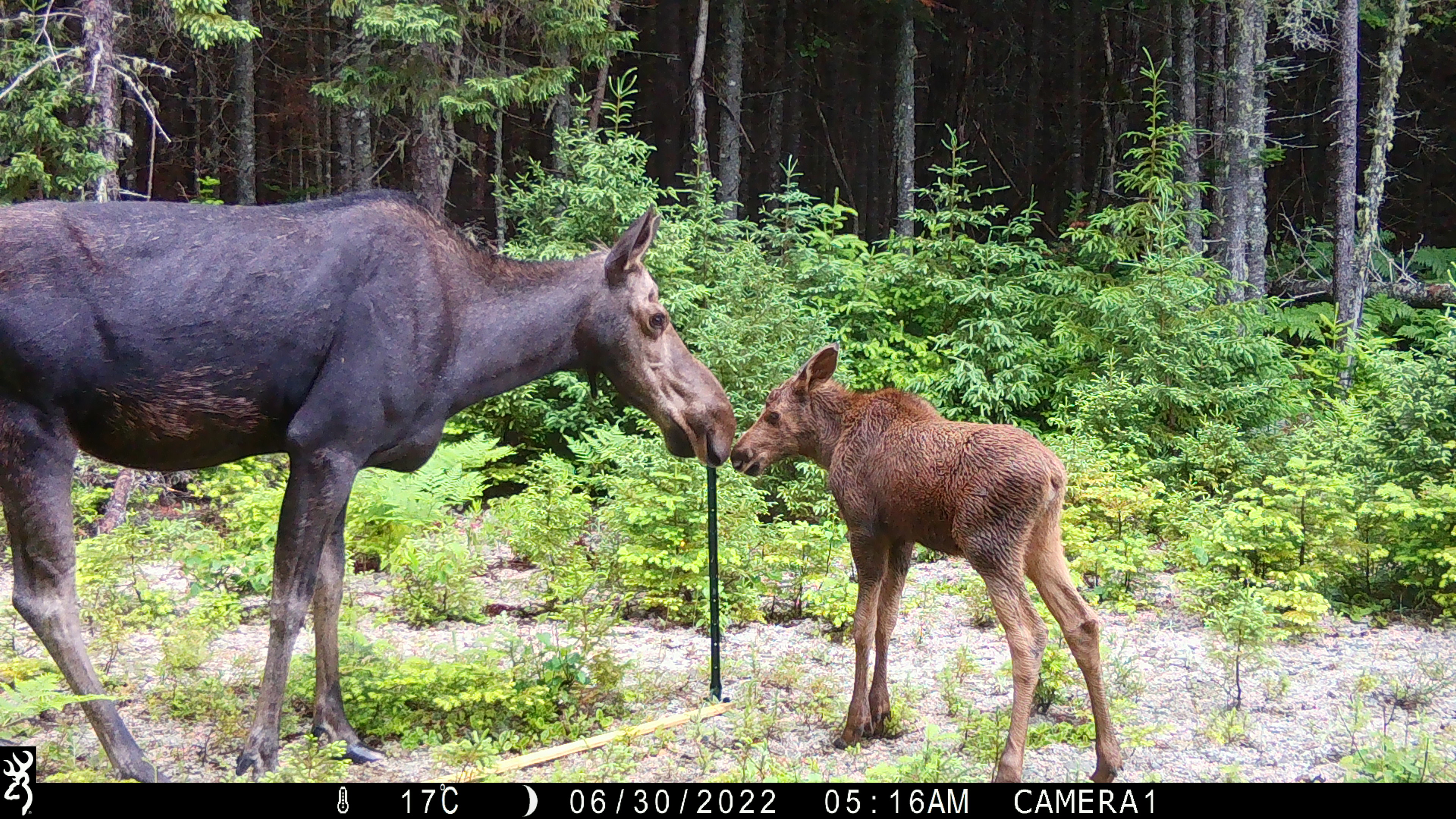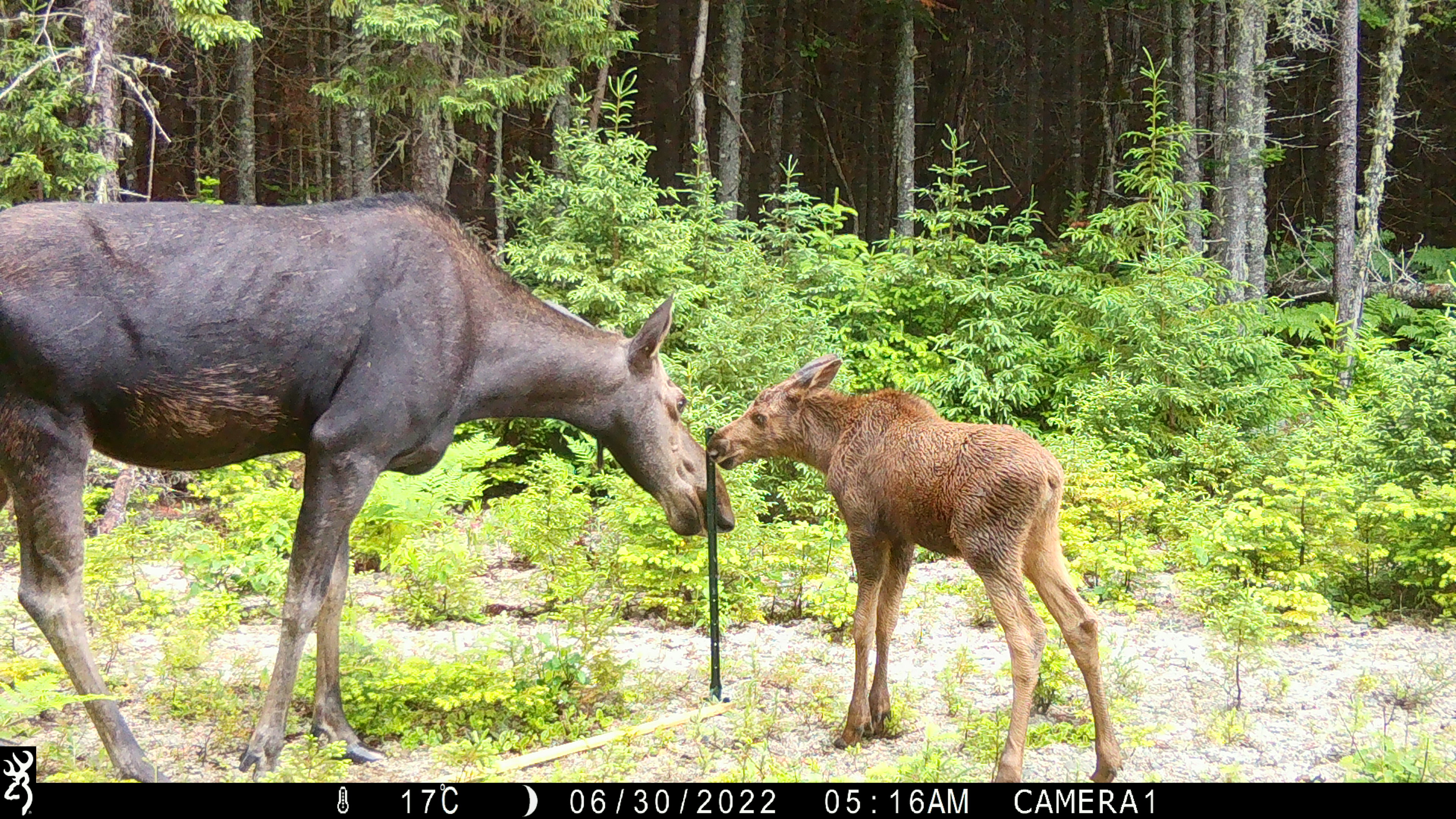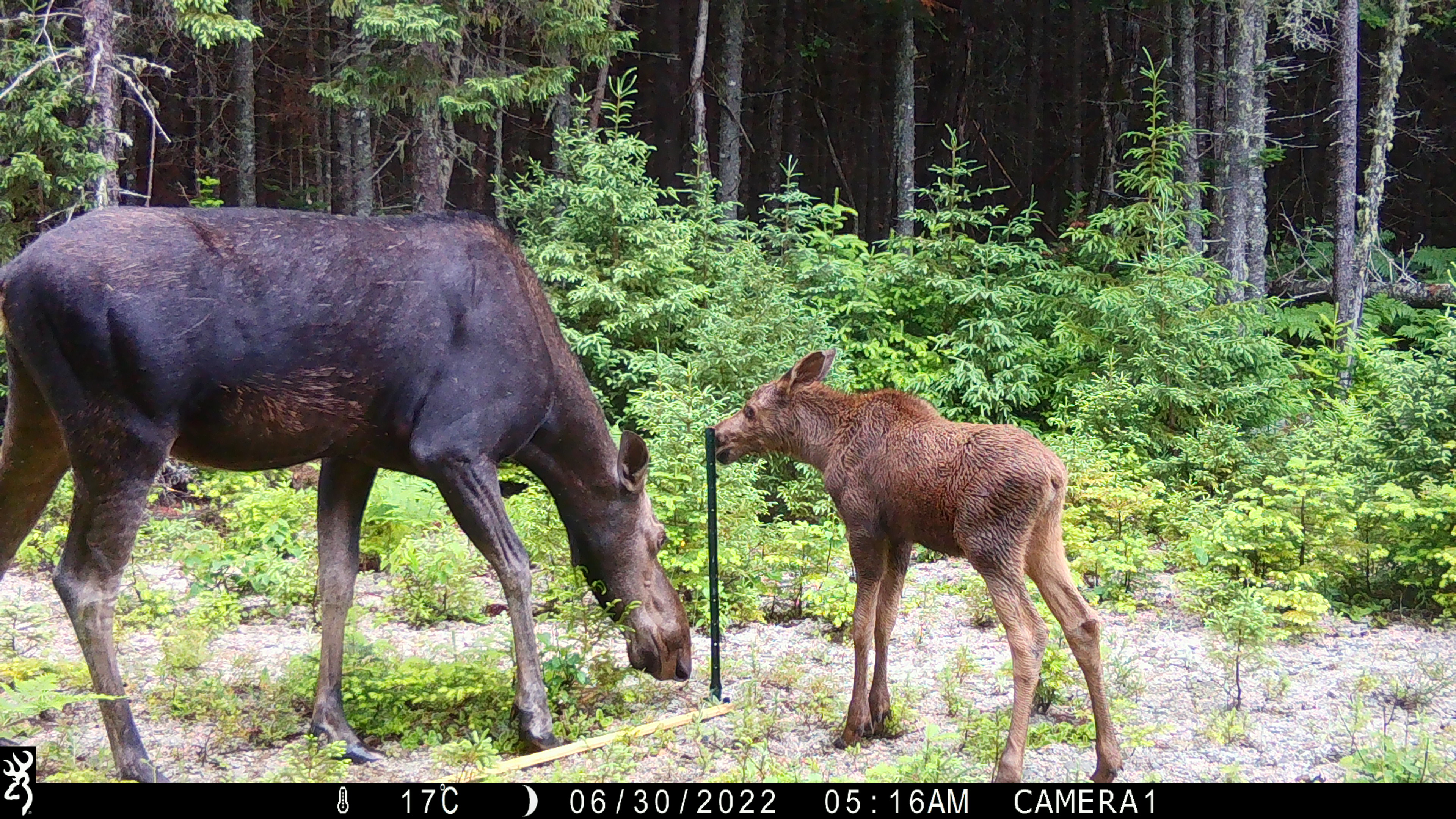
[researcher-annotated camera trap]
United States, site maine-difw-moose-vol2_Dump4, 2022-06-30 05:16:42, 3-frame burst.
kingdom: Animalia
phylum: Chordata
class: Mammalia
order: Artiodactyla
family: Cervidae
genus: Alces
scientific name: Alces alces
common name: moose